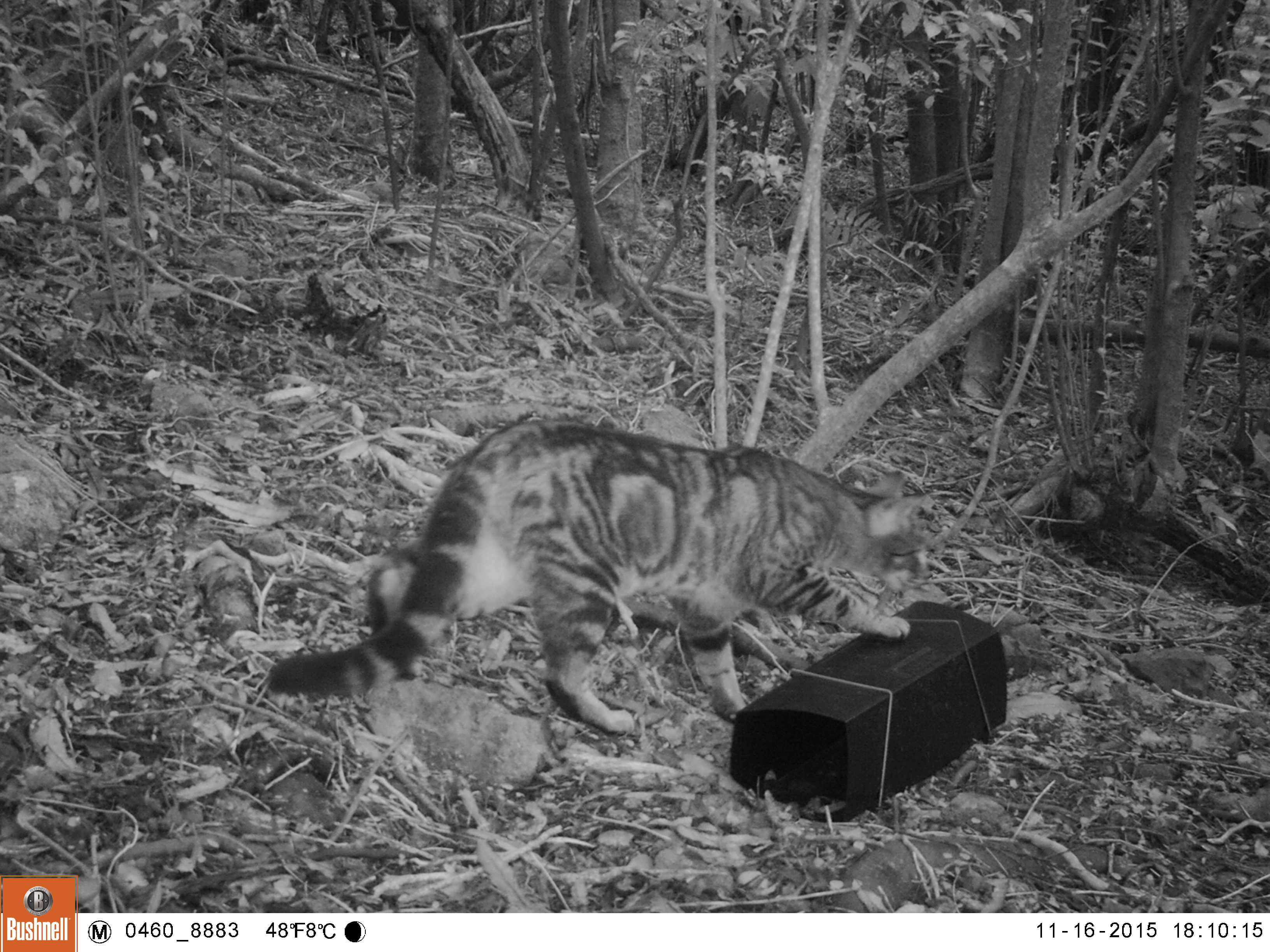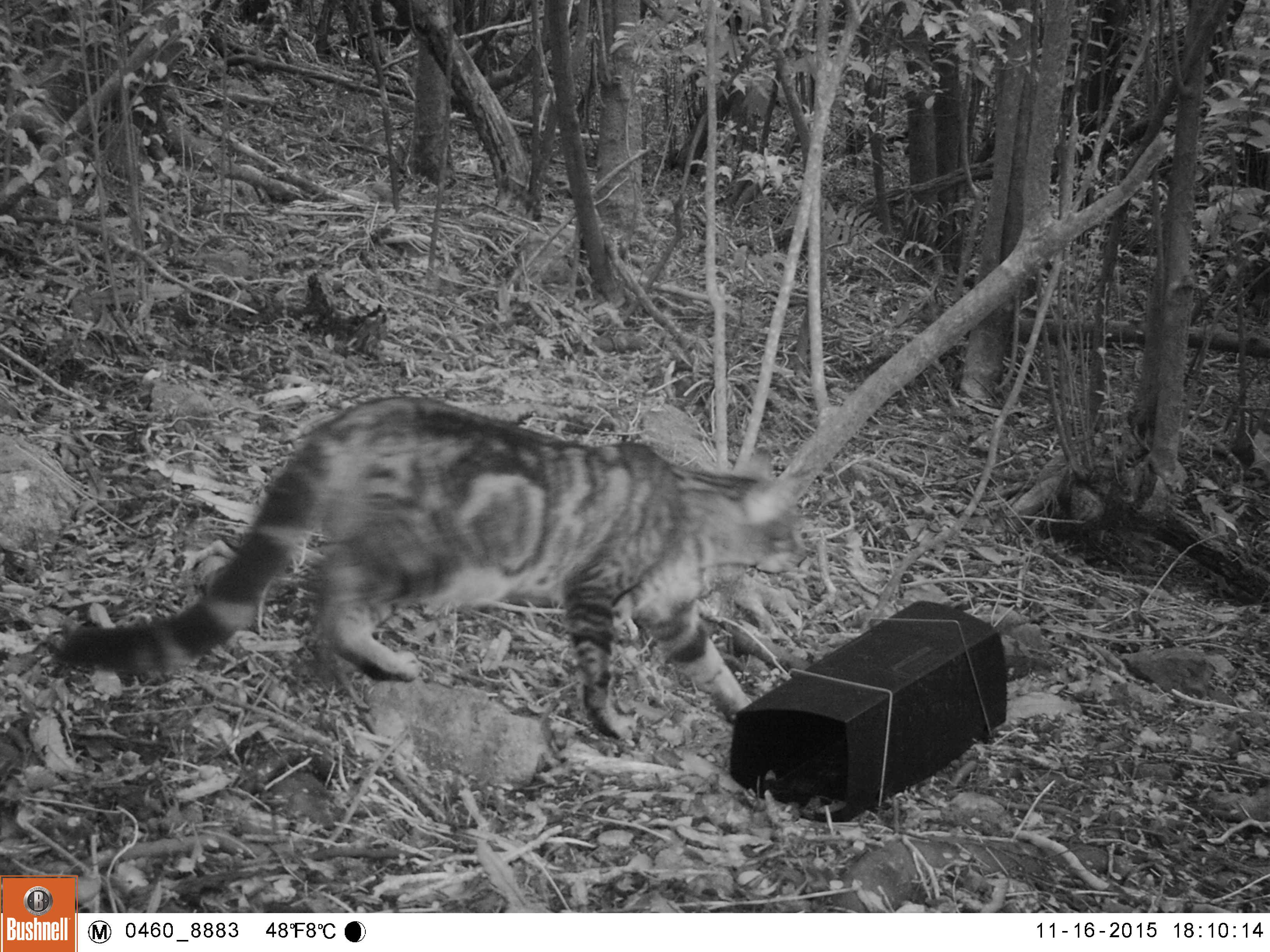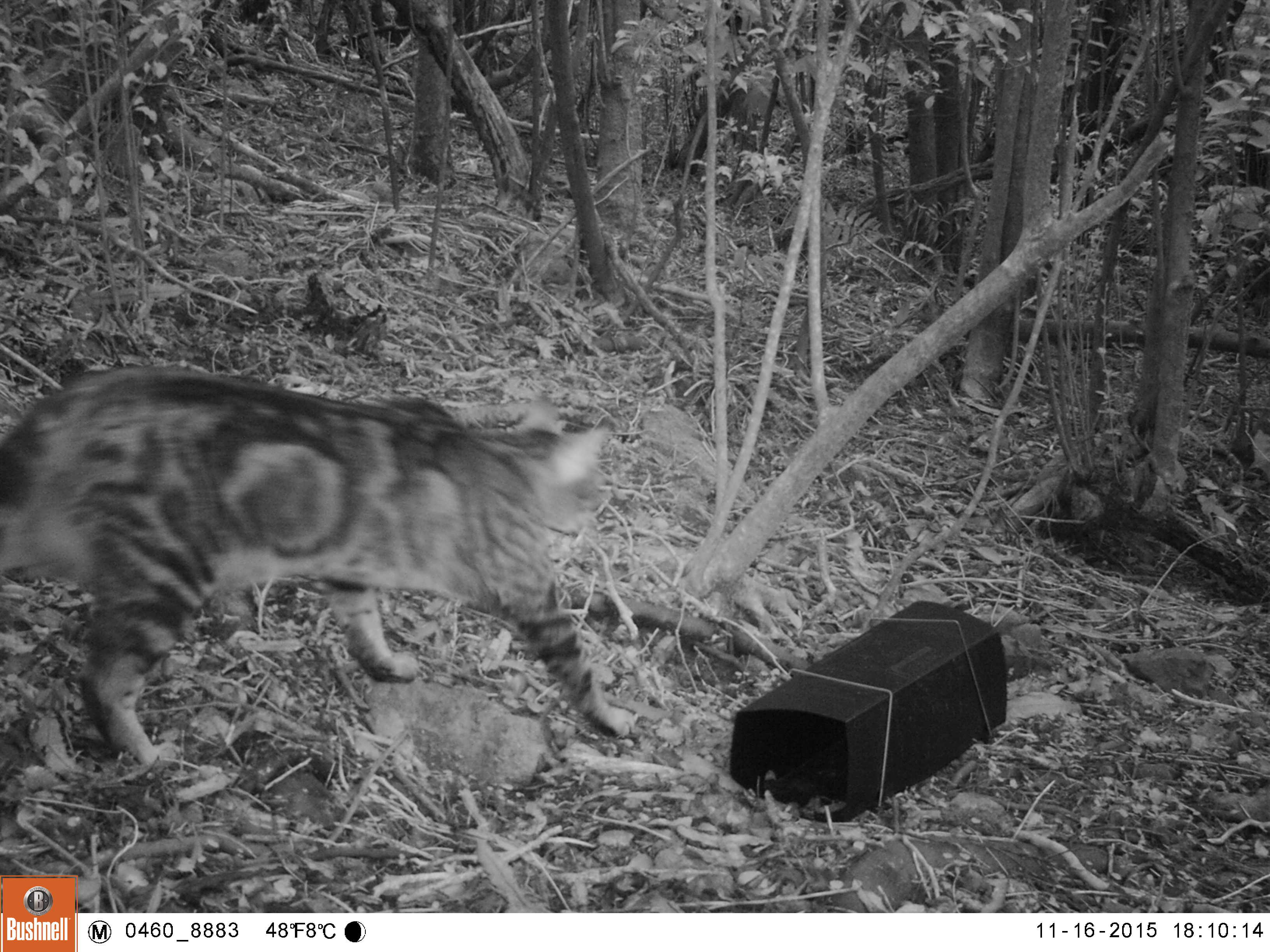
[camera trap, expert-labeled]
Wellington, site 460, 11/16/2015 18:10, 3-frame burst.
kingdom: Animalia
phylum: Chordata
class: Mammalia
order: Carnivora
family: Felidae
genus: Felis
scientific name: Felis catus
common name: cat